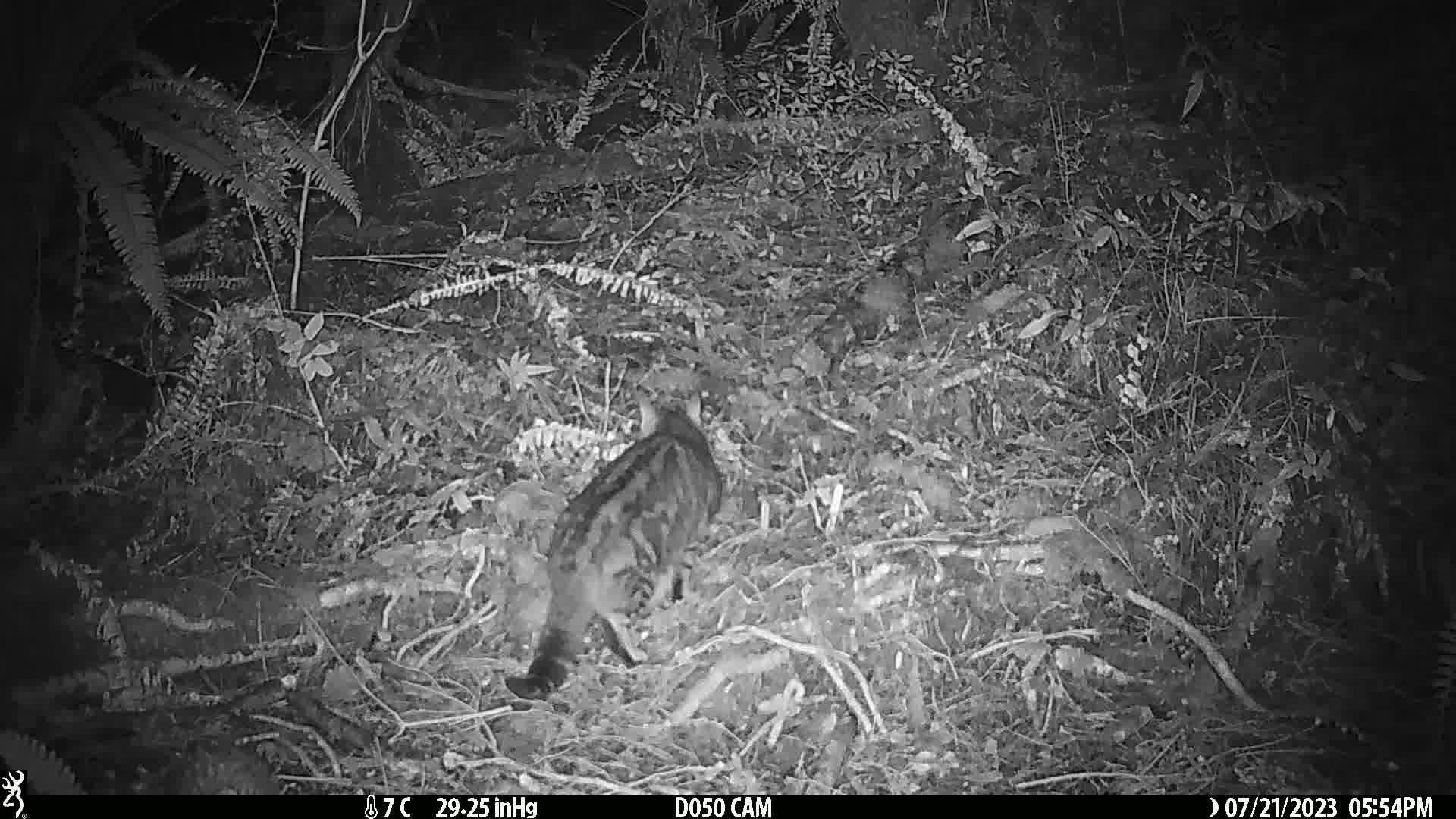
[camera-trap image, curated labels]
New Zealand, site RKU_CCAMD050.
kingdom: Animalia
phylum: Chordata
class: Mammalia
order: Carnivora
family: Felidae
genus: Felis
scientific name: Felis catus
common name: domestic cat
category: cat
Cat (domestic cat) (Felis catus).